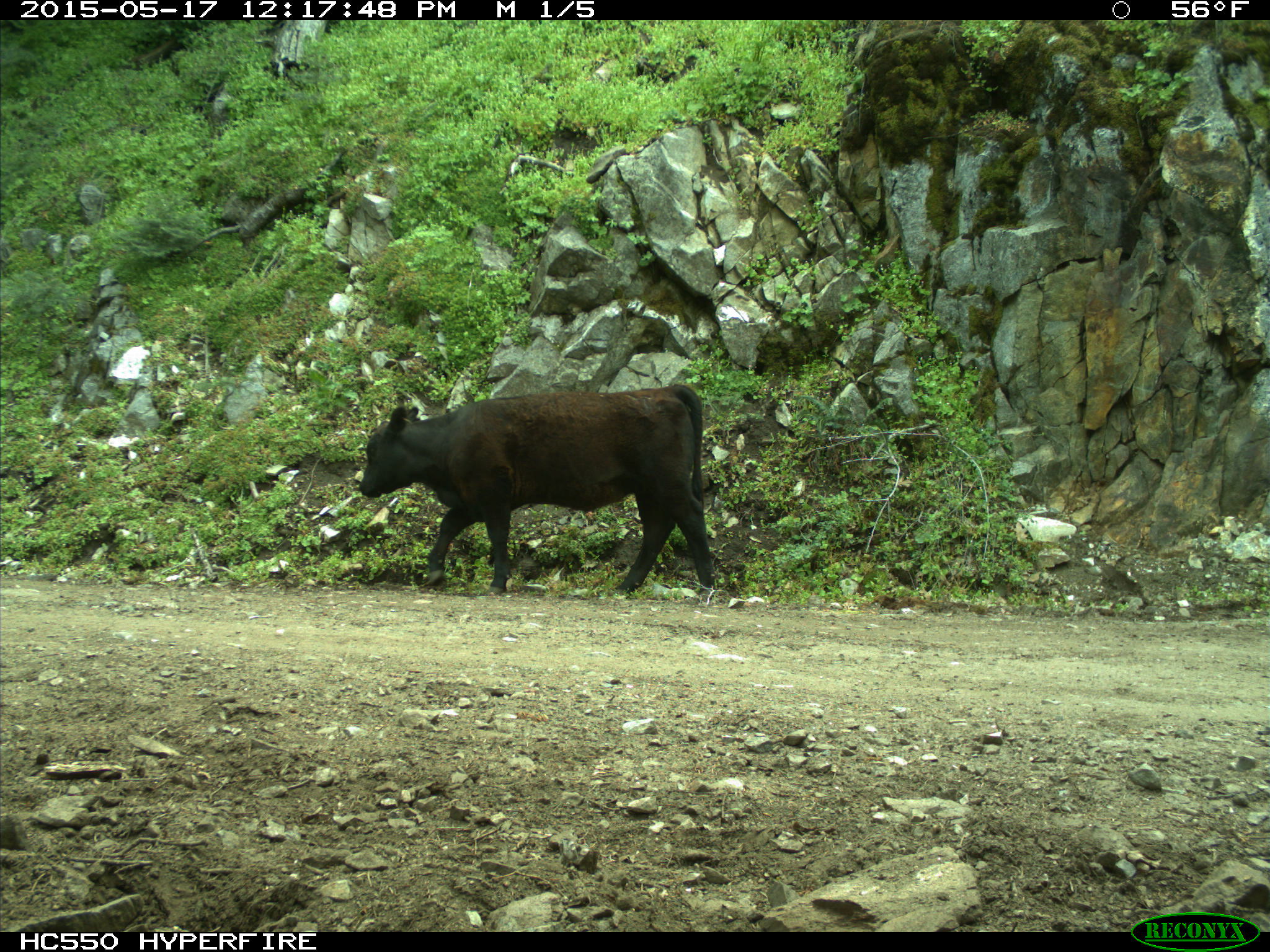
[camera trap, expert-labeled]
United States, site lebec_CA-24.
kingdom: Animalia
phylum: Chordata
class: Mammalia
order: Artiodactyla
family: Bovidae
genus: Bos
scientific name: Bos taurus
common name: domestic cow